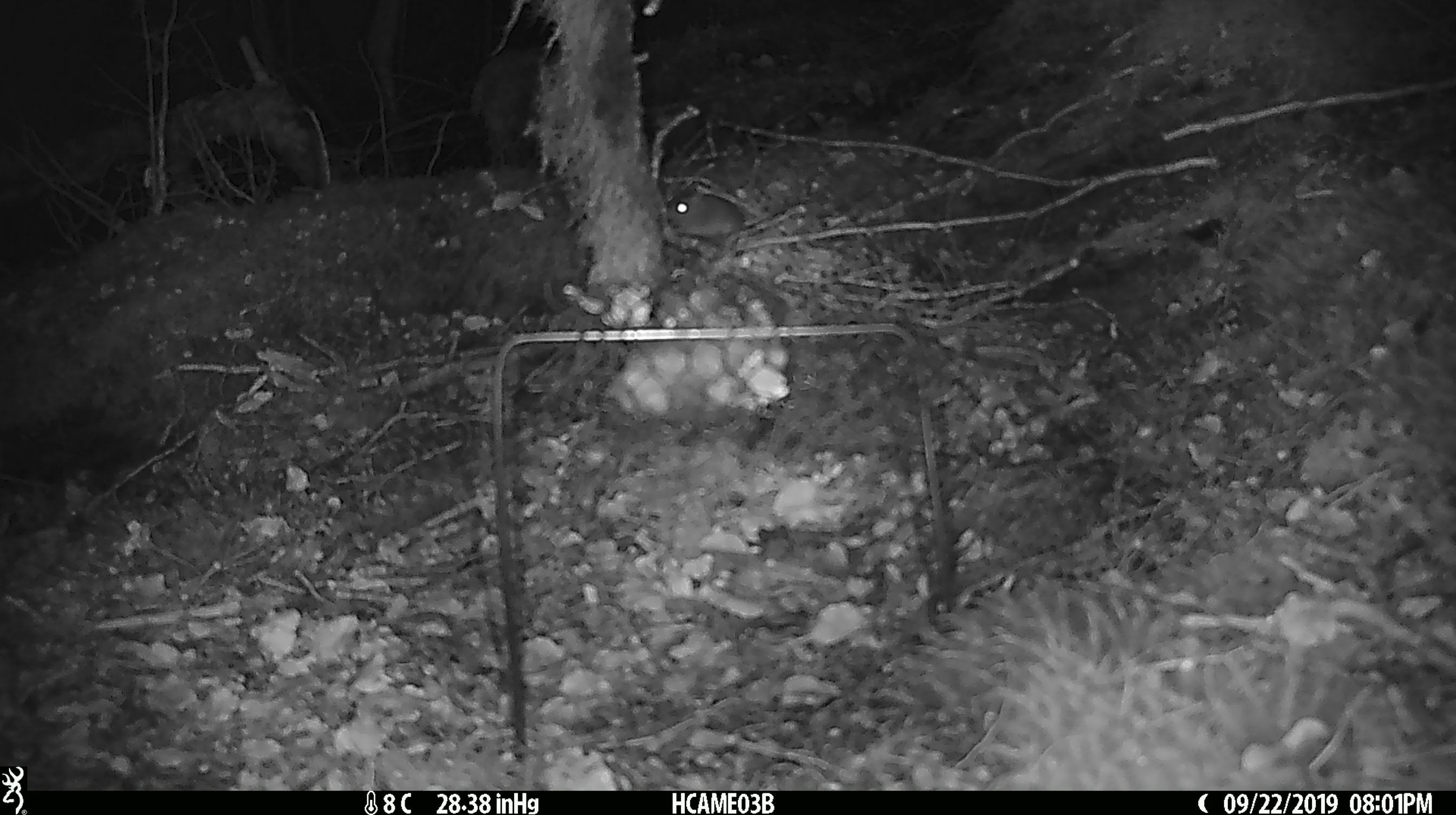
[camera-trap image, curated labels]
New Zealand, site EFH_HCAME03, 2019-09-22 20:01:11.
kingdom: Animalia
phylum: Chordata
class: Mammalia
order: Rodentia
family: Muridae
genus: Mus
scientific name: Mus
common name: mouse